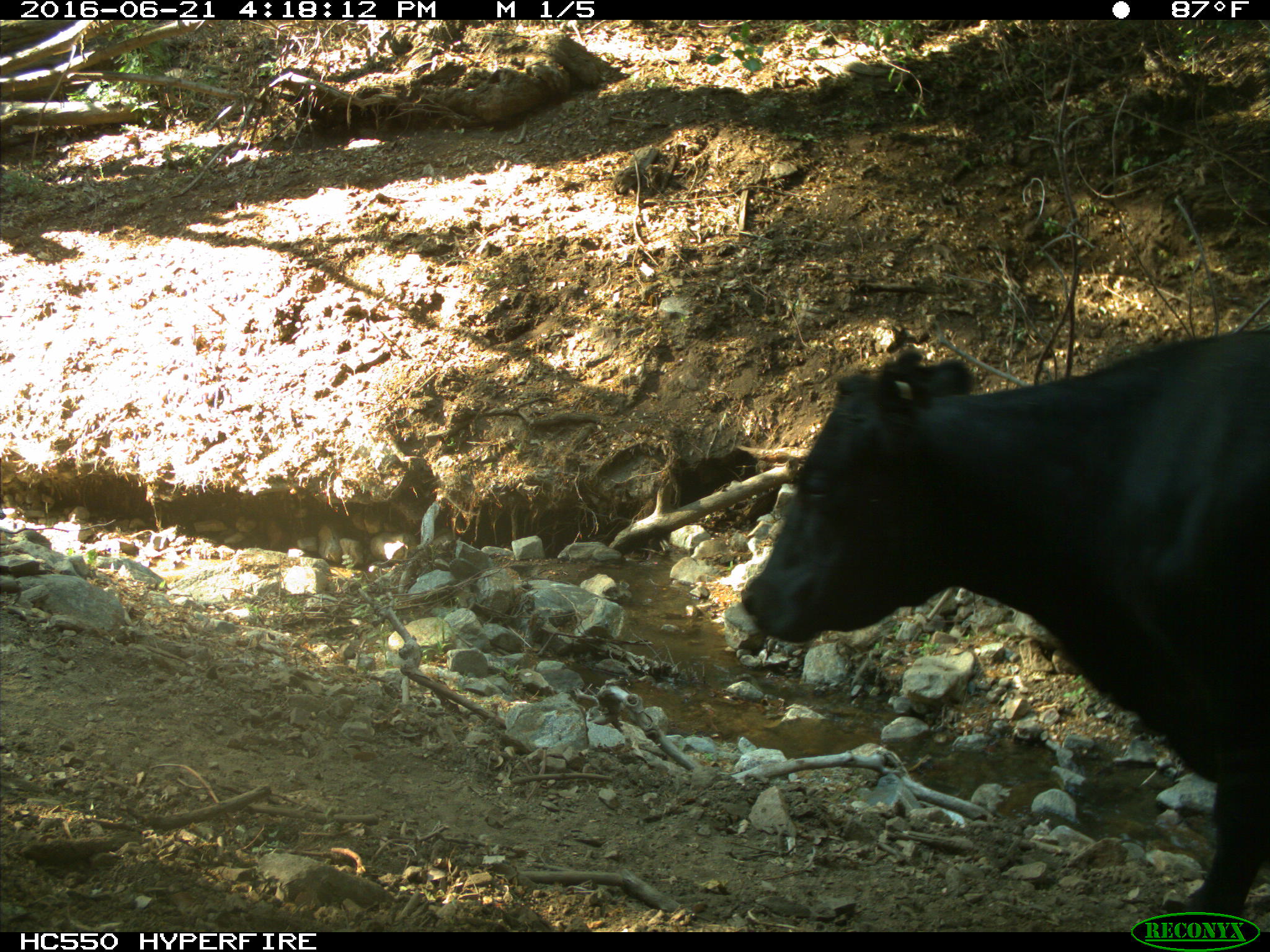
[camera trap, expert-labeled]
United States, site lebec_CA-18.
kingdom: Animalia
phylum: Chordata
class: Mammalia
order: Artiodactyla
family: Bovidae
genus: Bos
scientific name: Bos taurus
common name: domestic cow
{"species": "Bos taurus (domestic cow)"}